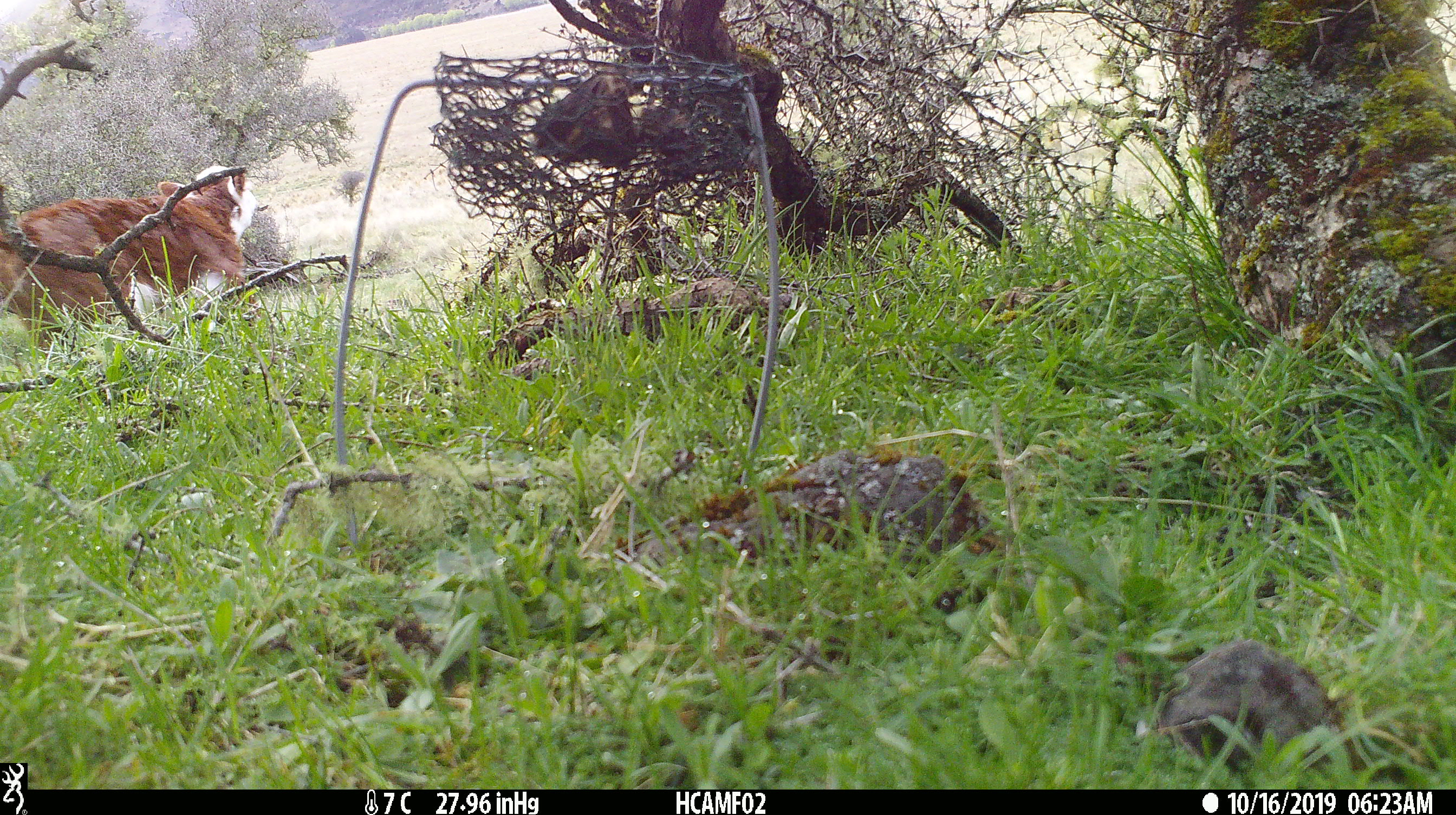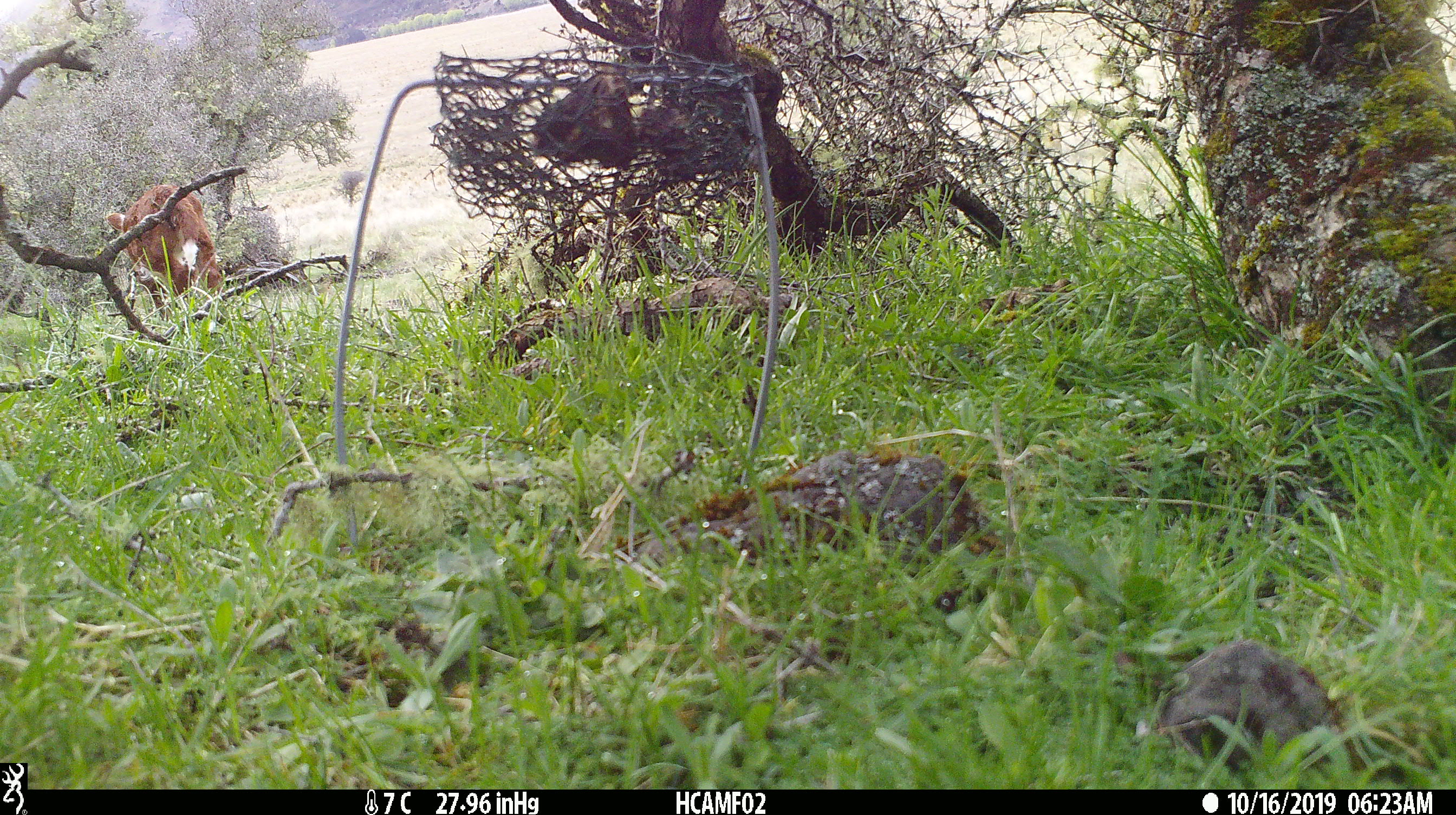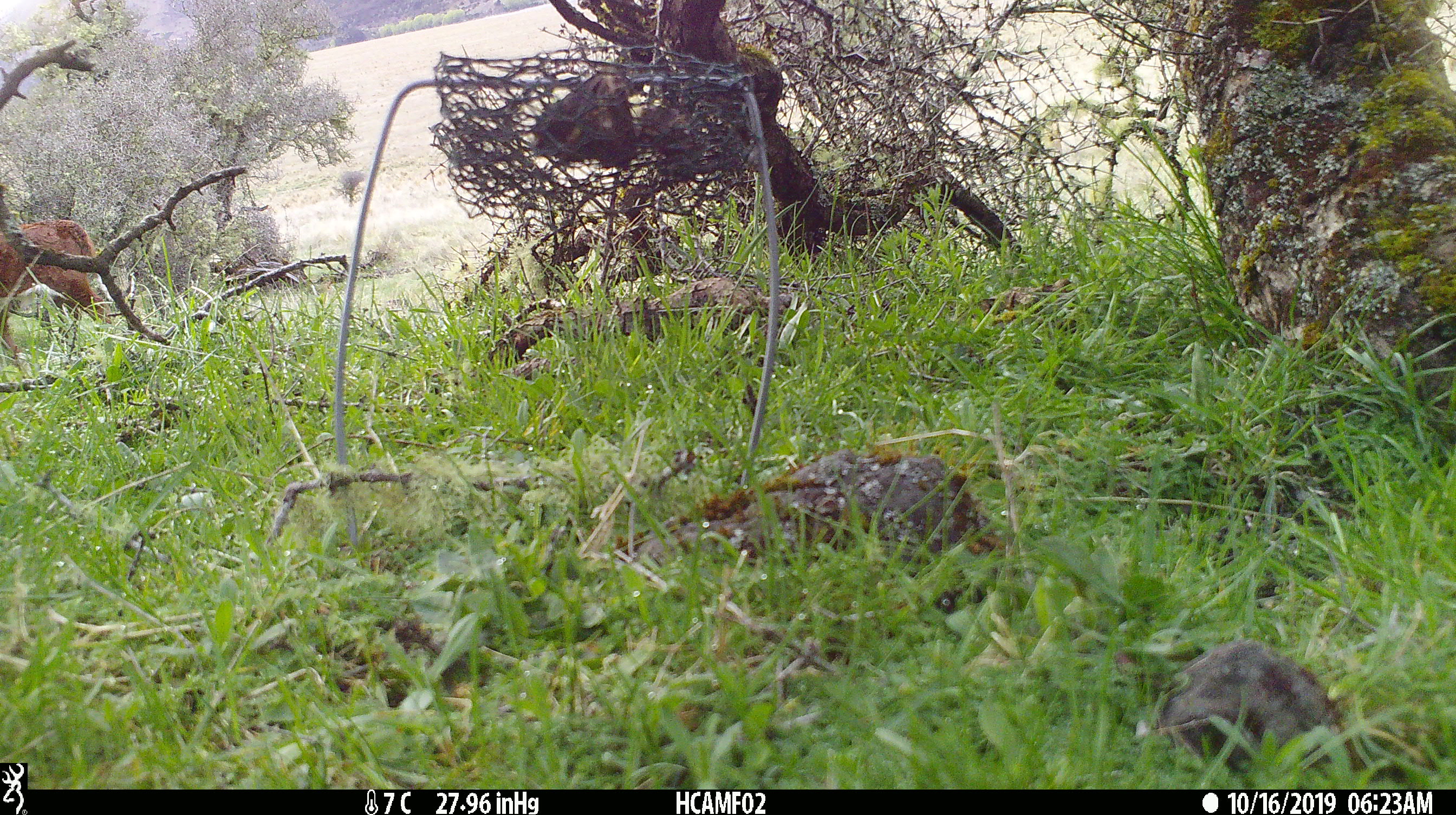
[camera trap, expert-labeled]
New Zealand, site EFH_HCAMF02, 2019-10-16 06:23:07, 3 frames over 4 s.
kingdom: Animalia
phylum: Chordata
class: Mammalia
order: Artiodactyla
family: Bovidae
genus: Bos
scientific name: Bos taurus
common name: domestic cow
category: cow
Cow (domestic cow) (Bos taurus).